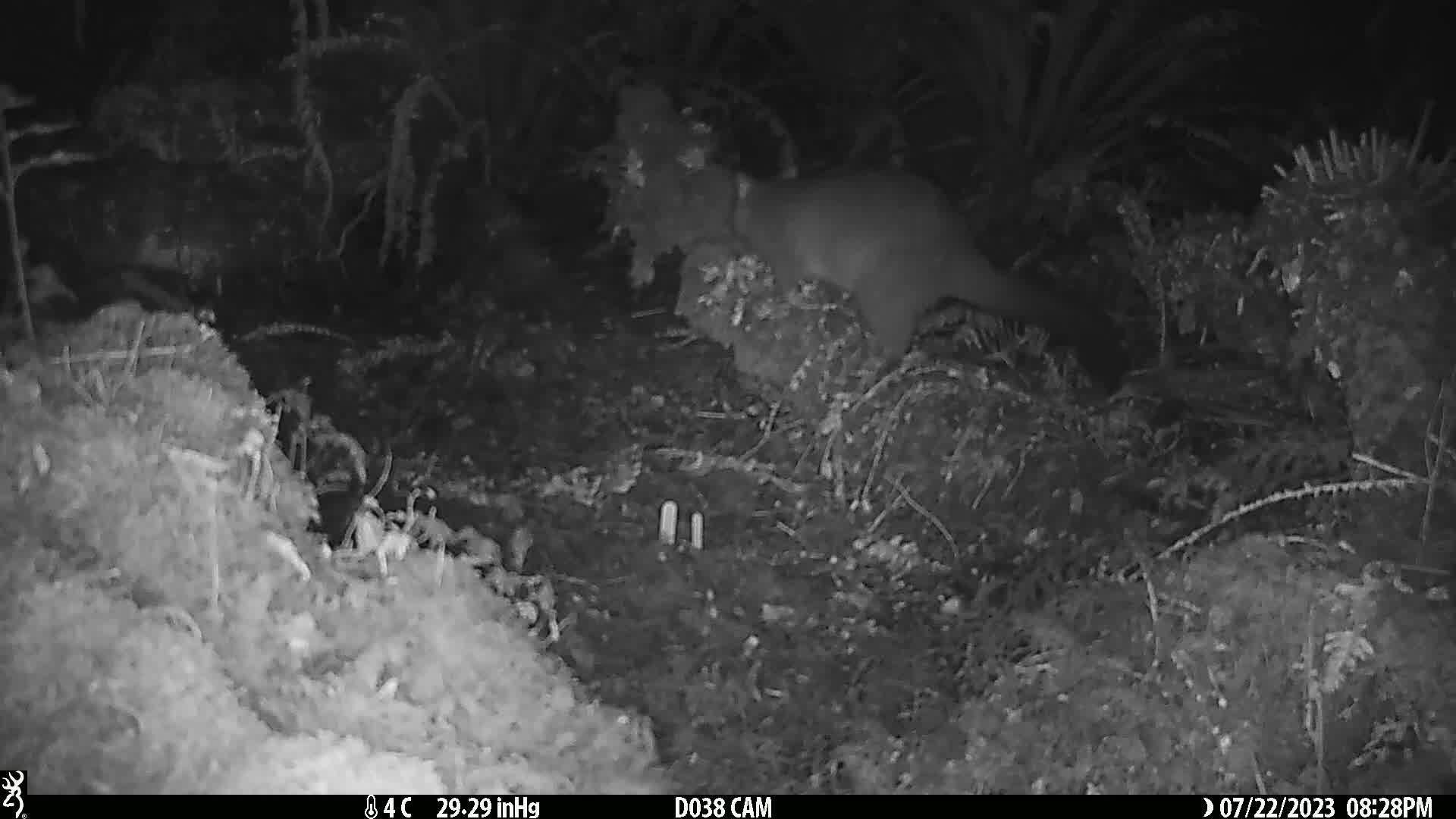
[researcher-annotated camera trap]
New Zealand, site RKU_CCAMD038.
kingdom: Animalia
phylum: Chordata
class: Mammalia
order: Diprotodontia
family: Phalangeridae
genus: Trichosurus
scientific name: Trichosurus vulpecula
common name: common brushtail possum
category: possum